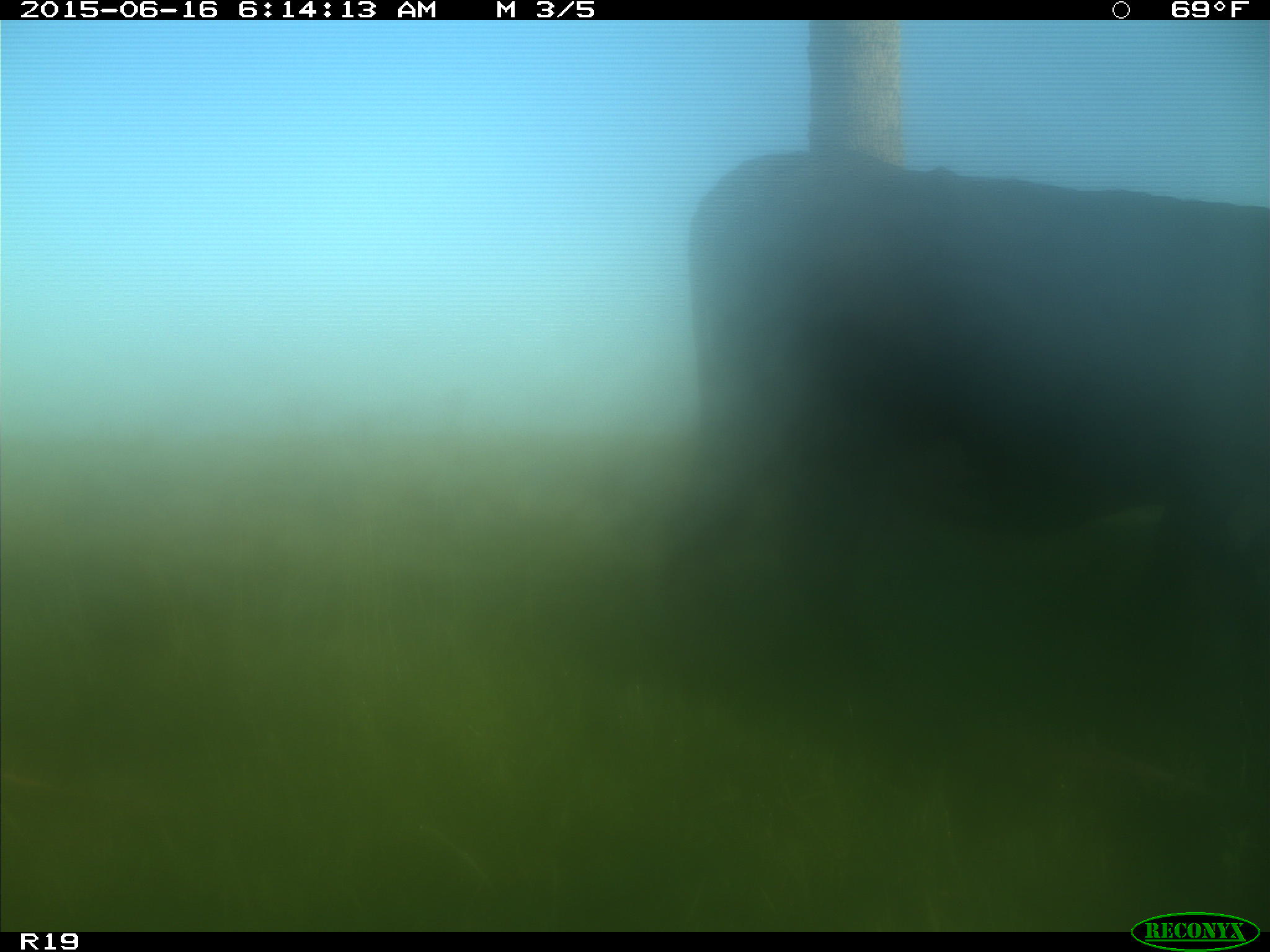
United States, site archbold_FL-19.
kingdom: Animalia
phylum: Chordata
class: Mammalia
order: Artiodactyla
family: Bovidae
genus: Bos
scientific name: Bos taurus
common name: domestic cow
Bos taurus (domestic cow).